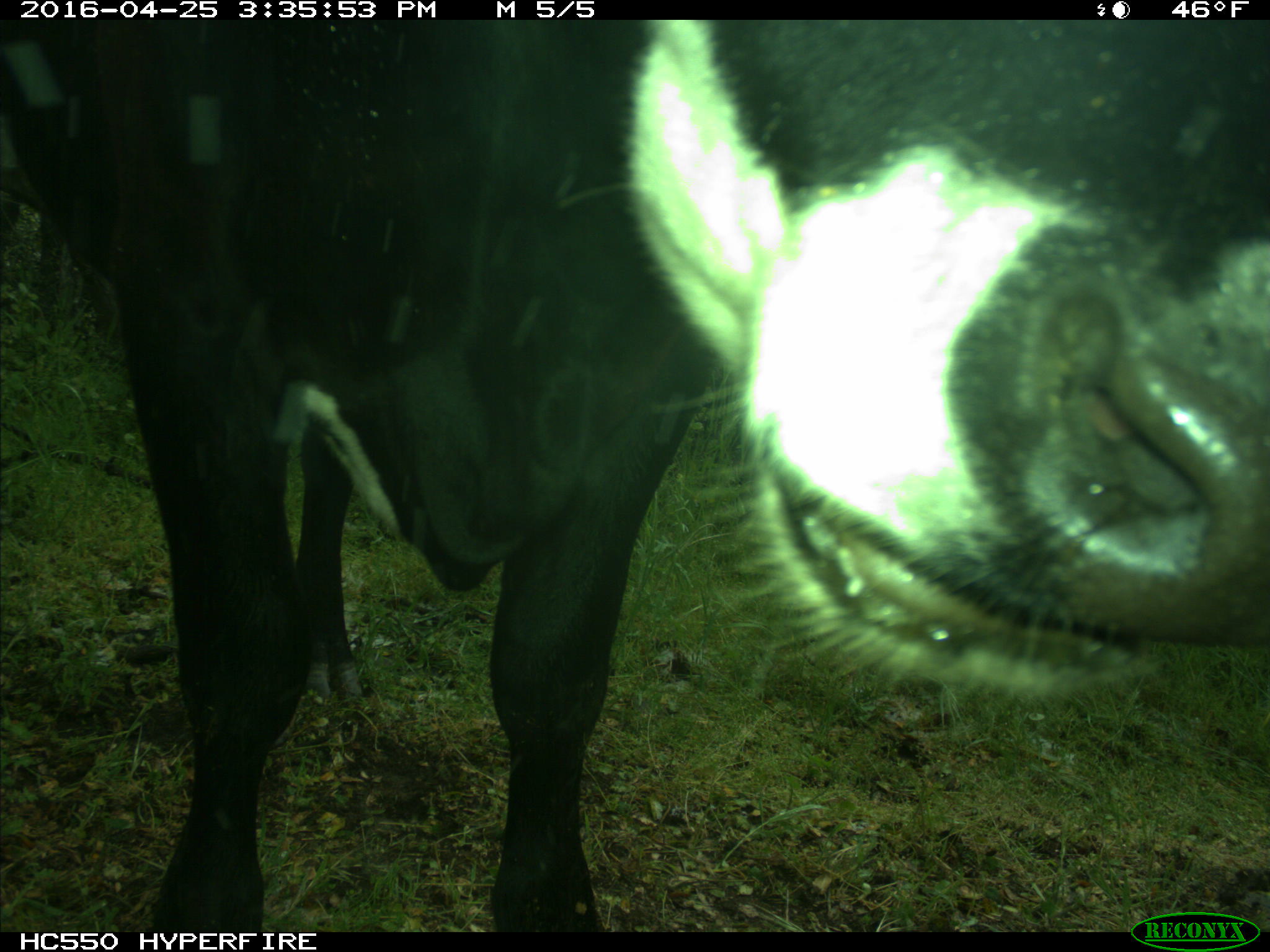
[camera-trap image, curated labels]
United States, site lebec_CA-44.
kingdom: Animalia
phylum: Chordata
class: Mammalia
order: Artiodactyla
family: Bovidae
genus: Bos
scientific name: Bos taurus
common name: domestic cow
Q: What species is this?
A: Bos taurus (domestic cow).